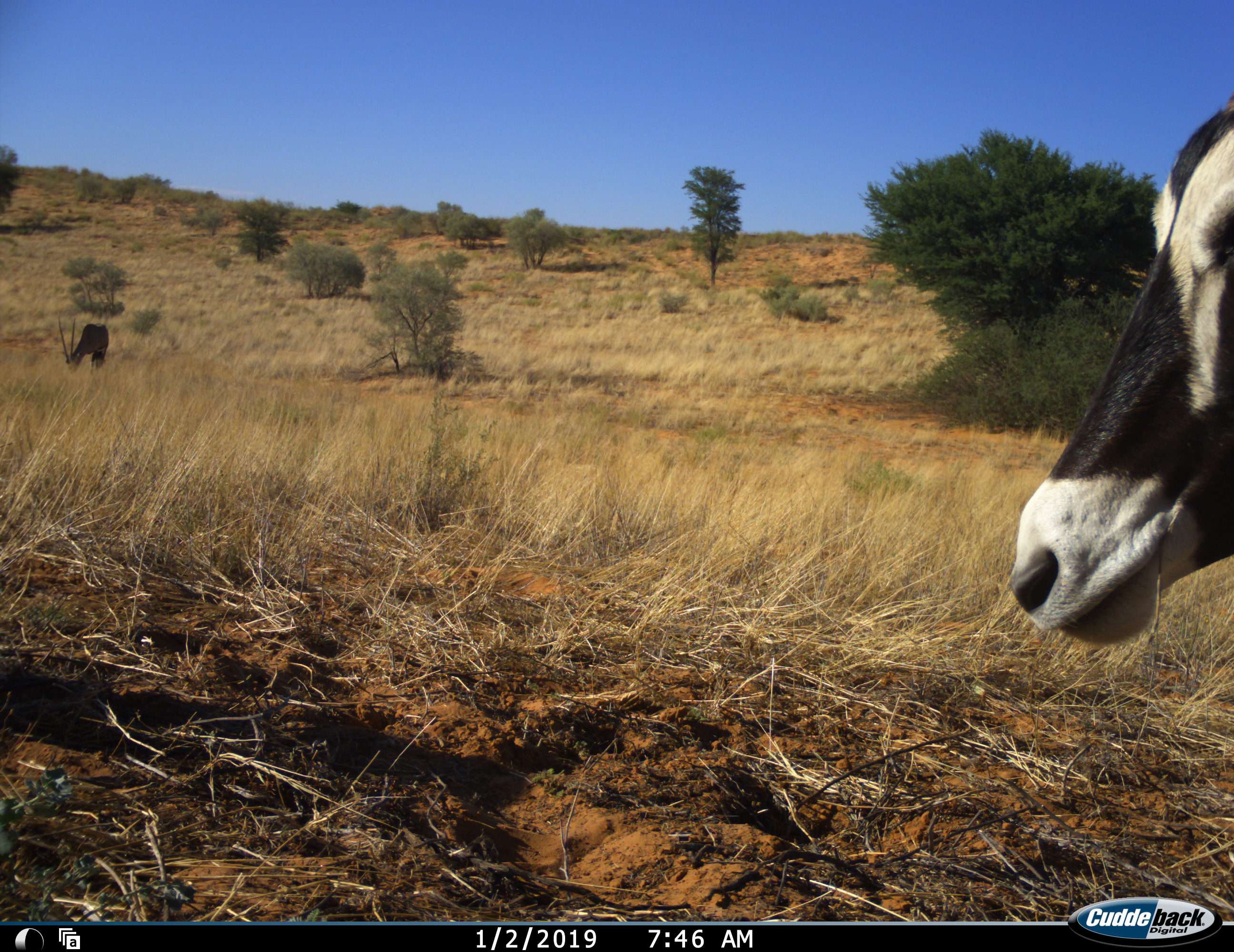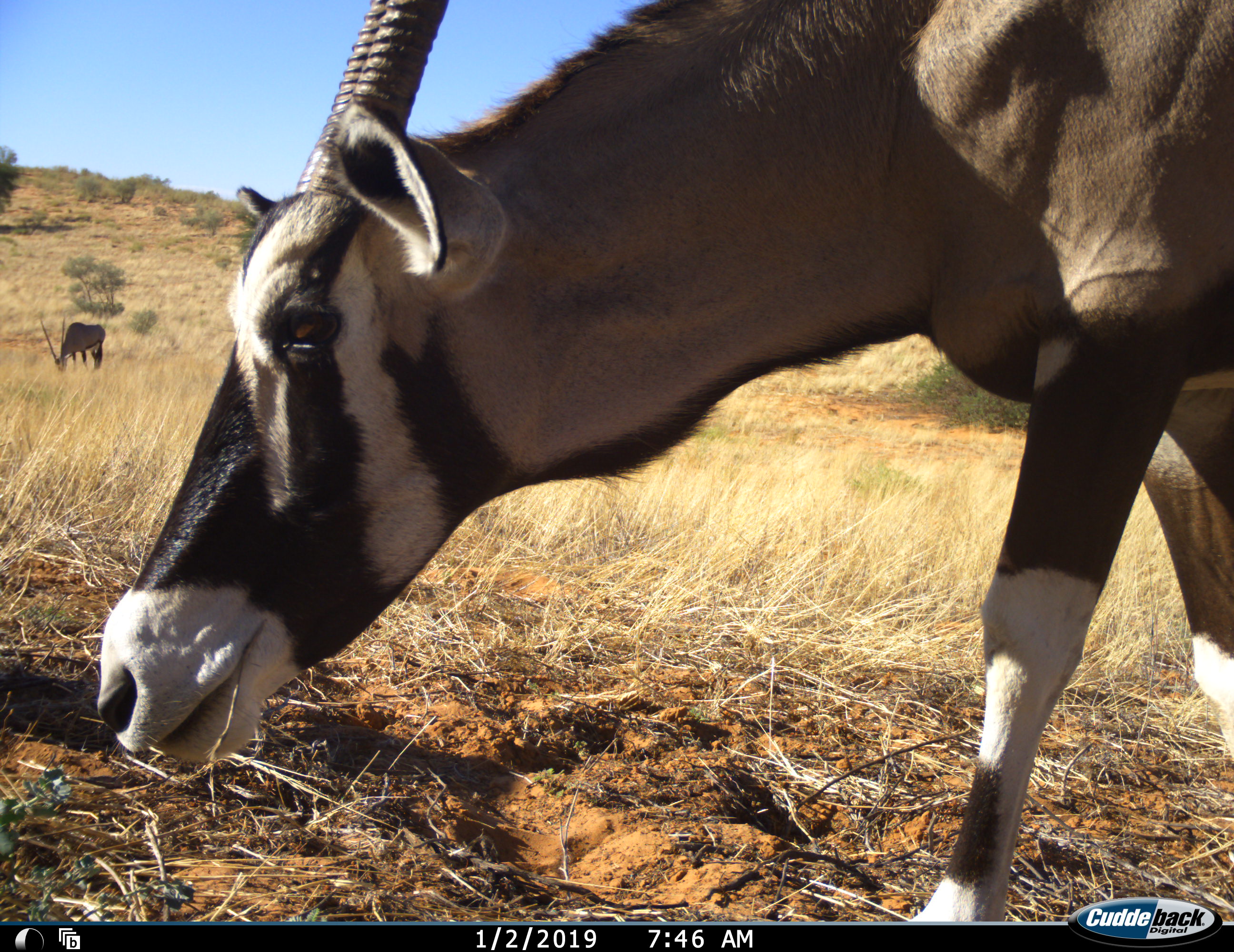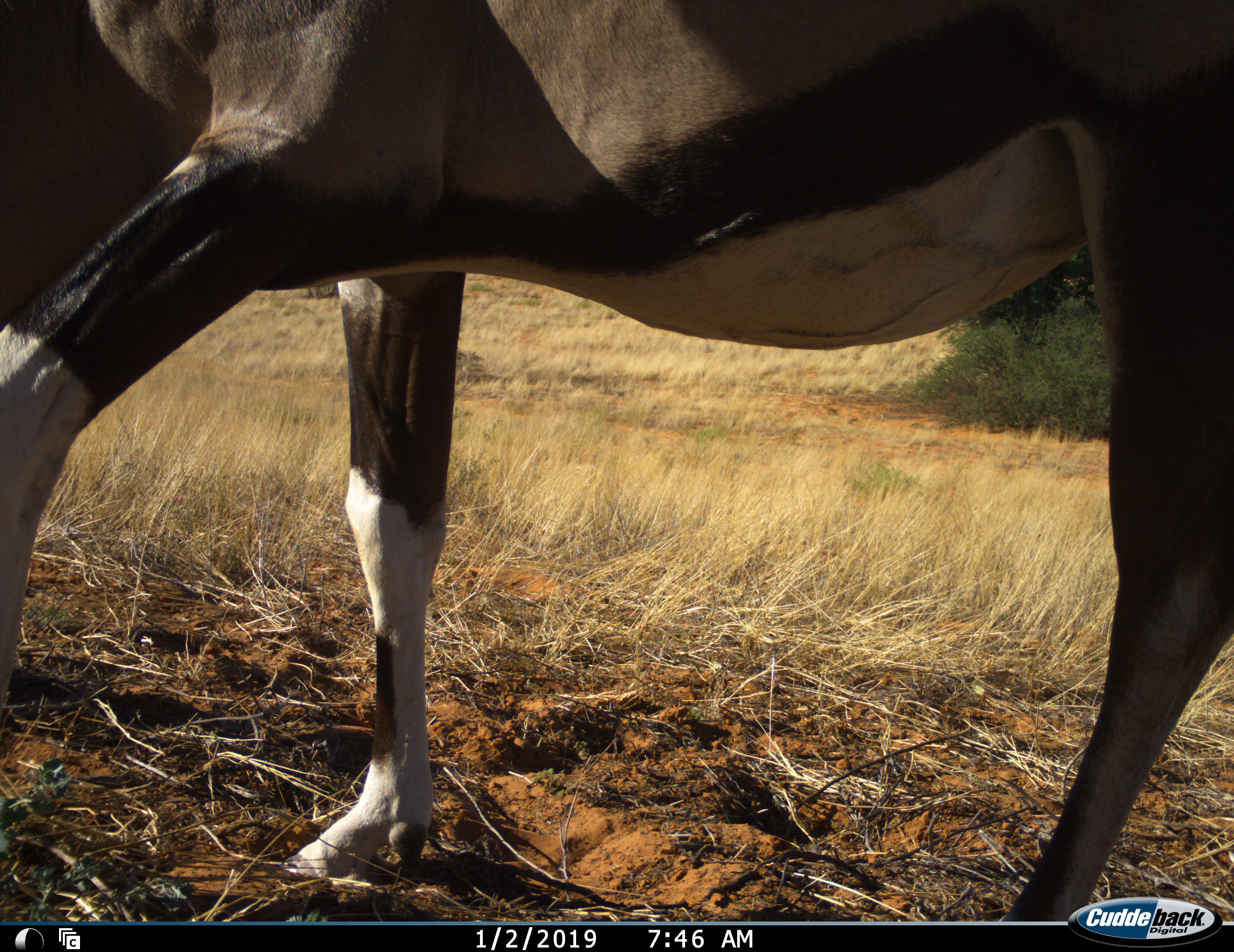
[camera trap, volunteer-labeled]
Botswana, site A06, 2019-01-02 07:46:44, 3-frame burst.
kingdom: Animalia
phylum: Chordata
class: Mammalia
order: Artiodactyla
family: Bovidae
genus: Oryx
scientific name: Oryx gazella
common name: gemsbok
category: gemsbokoryx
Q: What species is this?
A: Gemsbokoryx (gemsbok) (Oryx gazella).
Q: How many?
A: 2.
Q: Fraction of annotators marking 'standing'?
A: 40%.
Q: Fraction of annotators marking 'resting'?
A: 10%.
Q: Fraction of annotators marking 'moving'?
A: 80%.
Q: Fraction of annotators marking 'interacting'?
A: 0%.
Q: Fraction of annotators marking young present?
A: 0%.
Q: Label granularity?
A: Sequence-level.